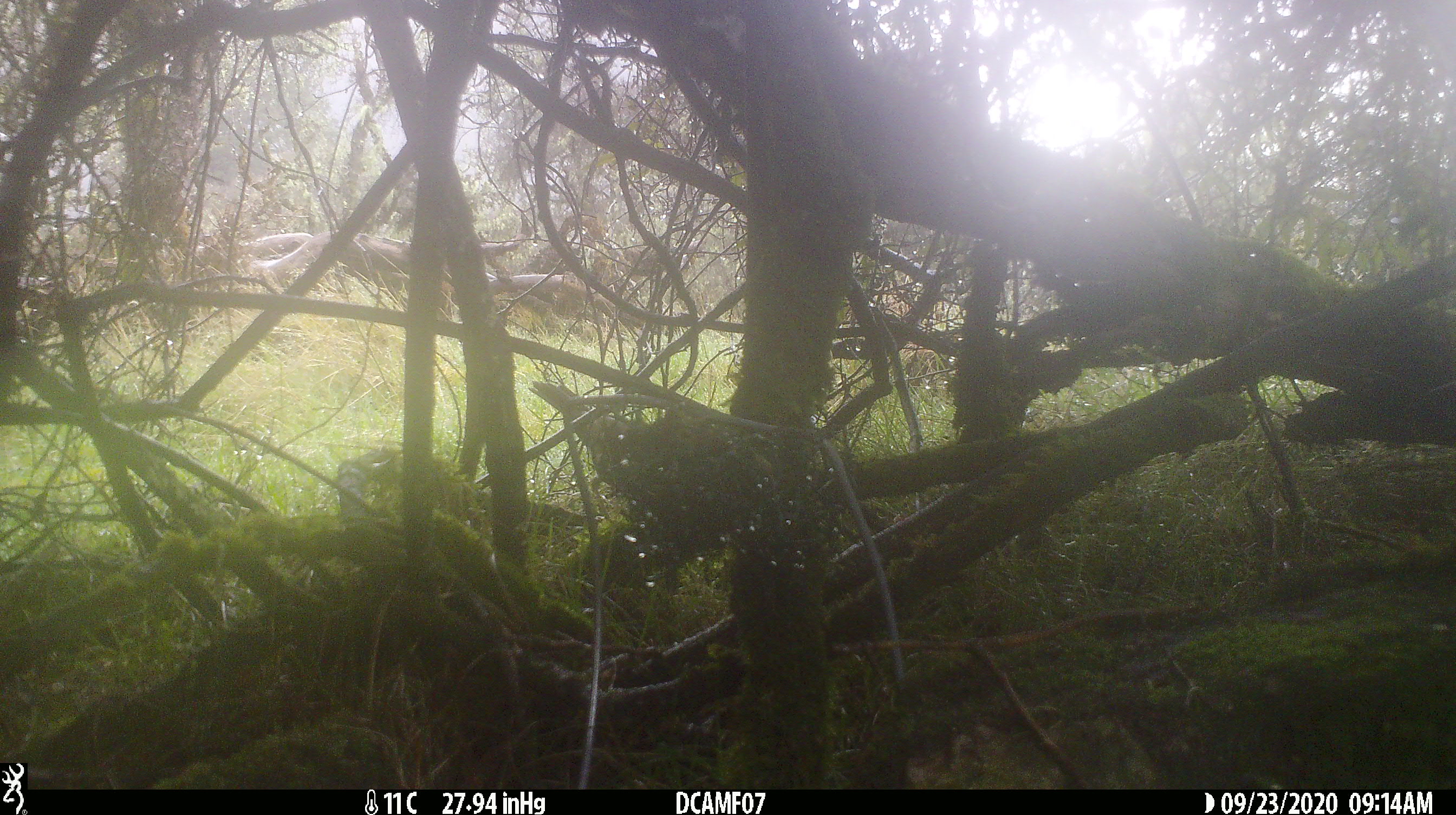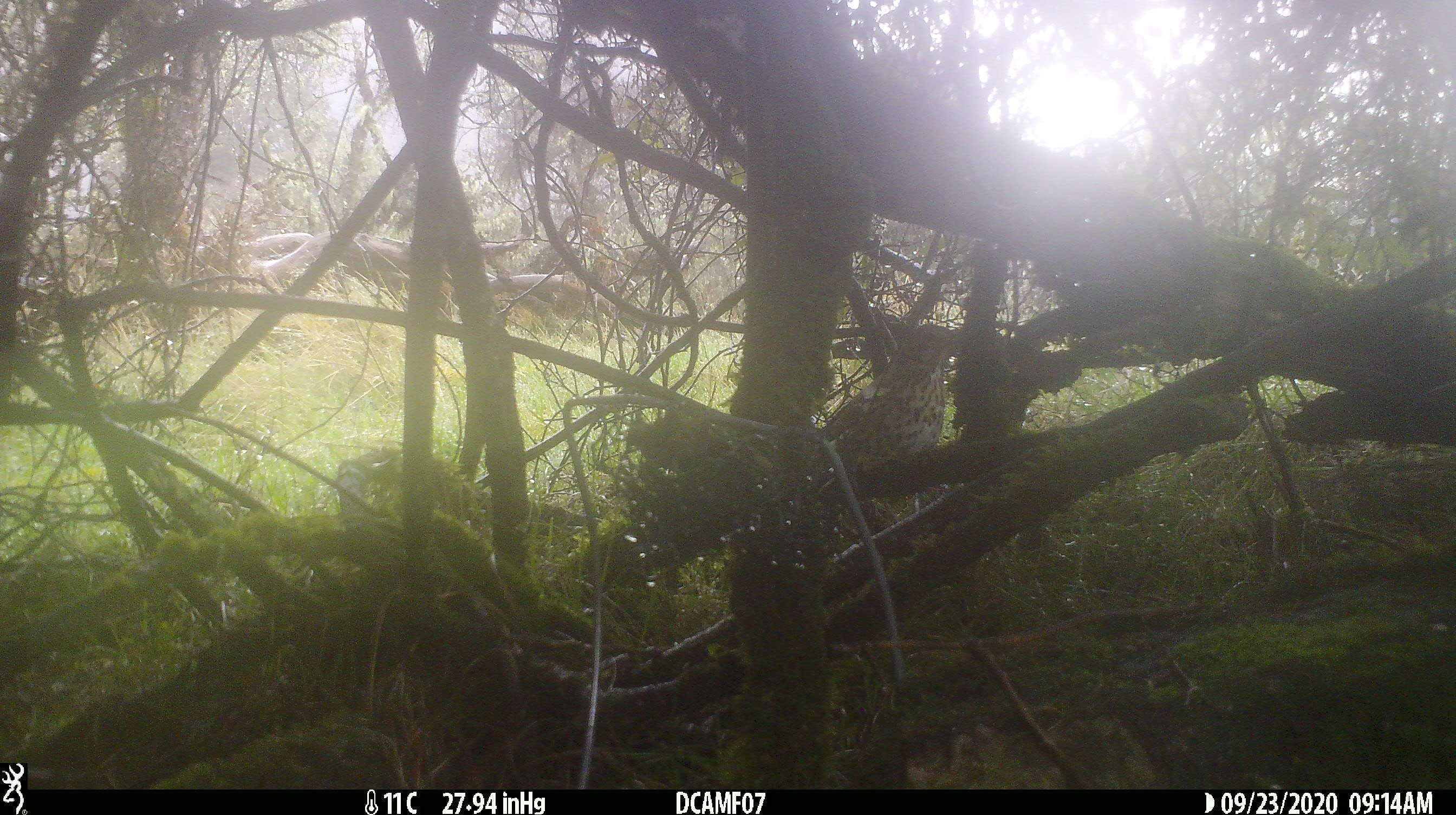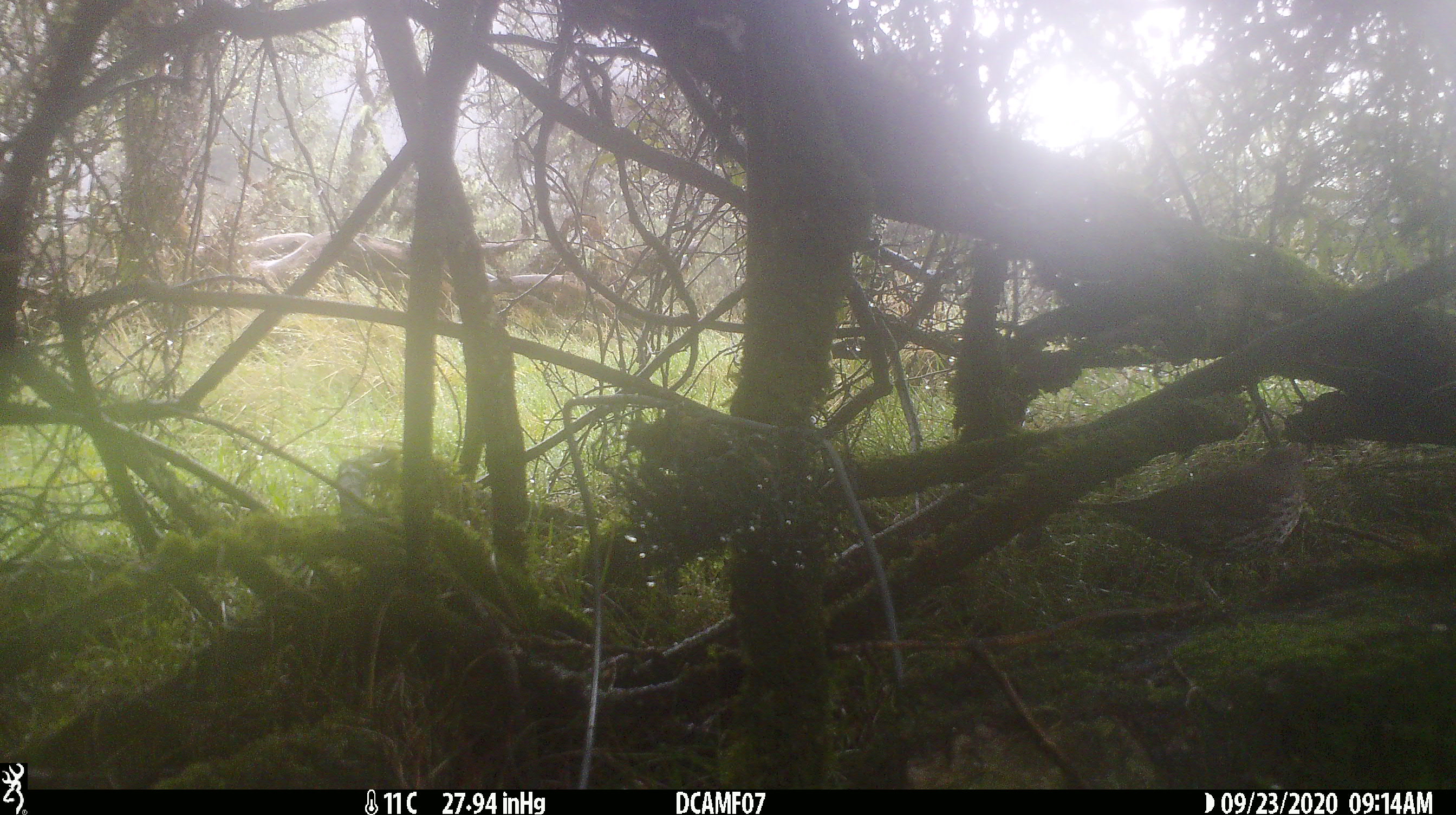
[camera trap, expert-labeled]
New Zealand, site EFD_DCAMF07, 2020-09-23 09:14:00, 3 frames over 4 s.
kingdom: Animalia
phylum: Chordata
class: Aves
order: Passeriformes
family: Turdidae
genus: Turdus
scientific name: Turdus philomelos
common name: song thrush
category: thrush